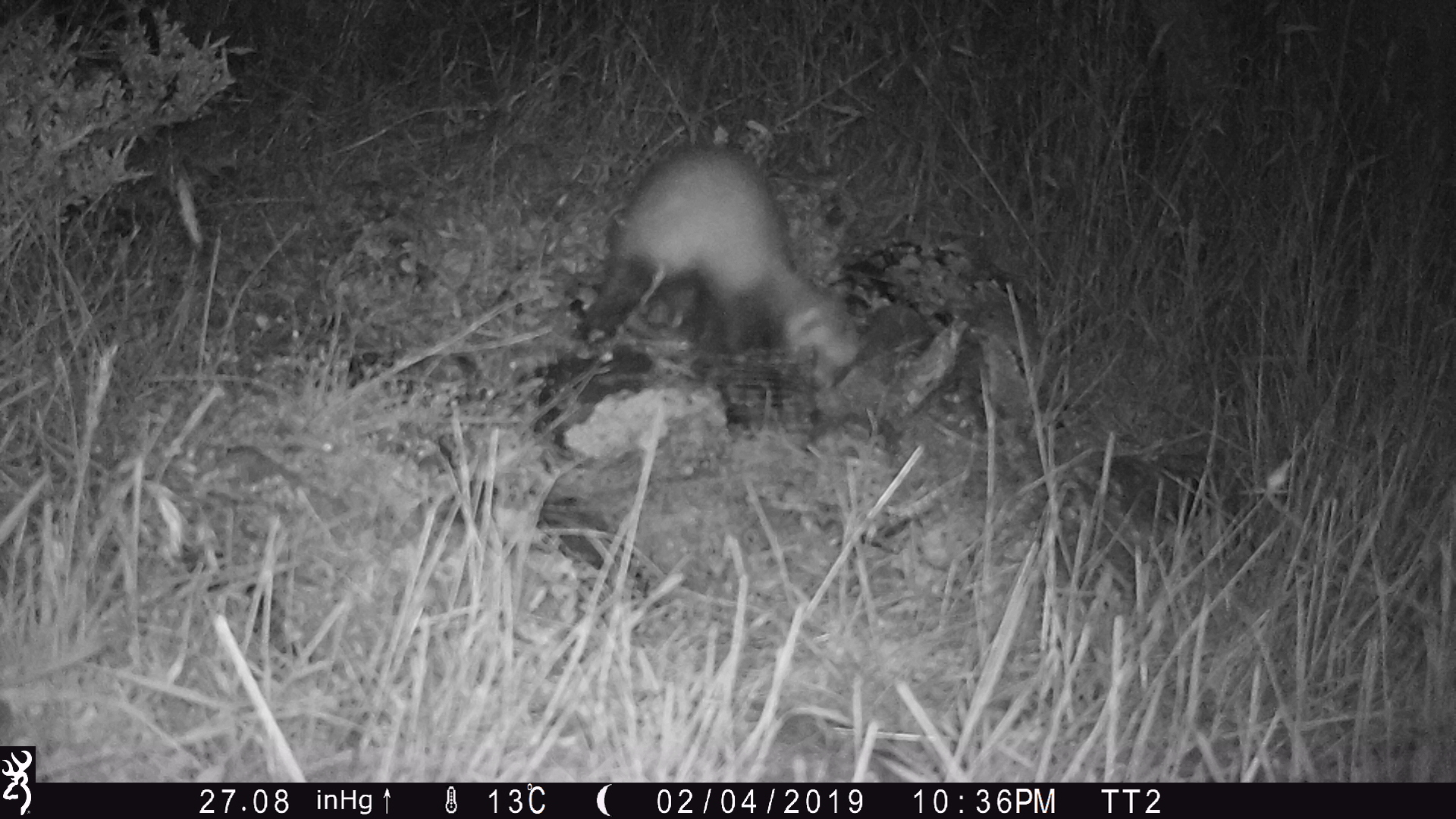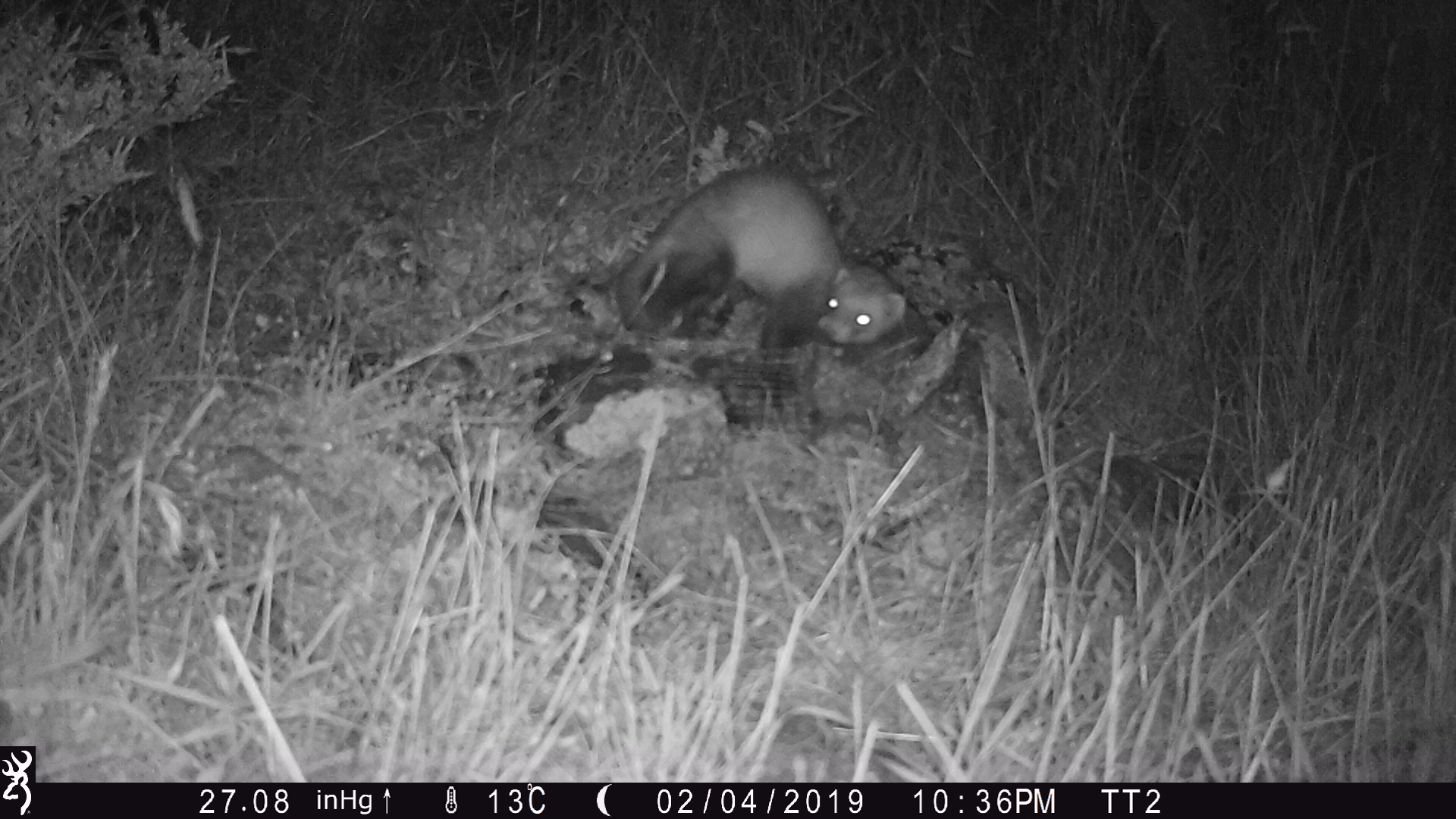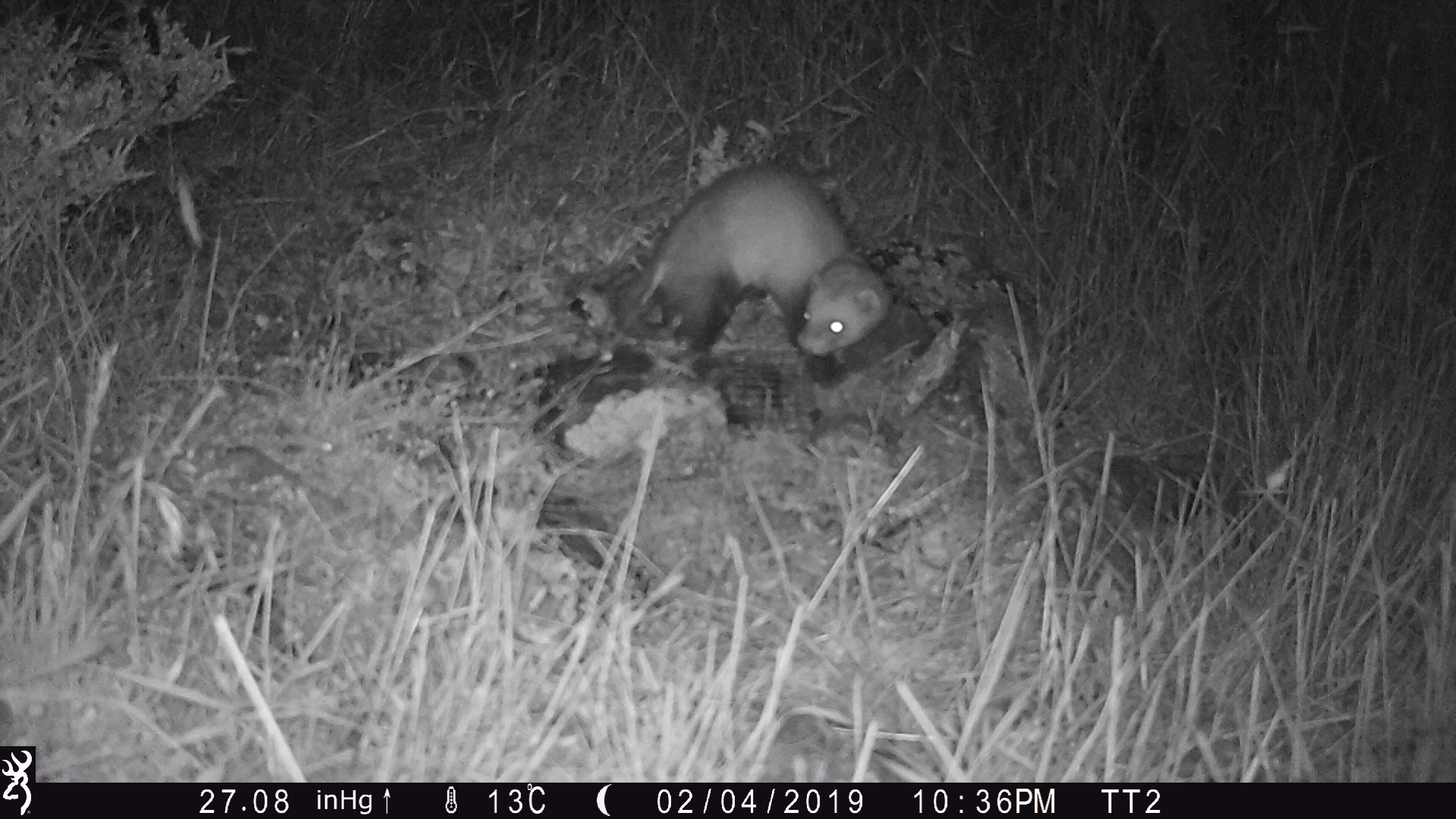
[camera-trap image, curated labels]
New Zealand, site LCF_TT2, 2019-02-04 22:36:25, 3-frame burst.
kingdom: Animalia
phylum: Chordata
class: Mammalia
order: Carnivora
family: Mustelidae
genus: Mustela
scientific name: Mustela furo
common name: ferret